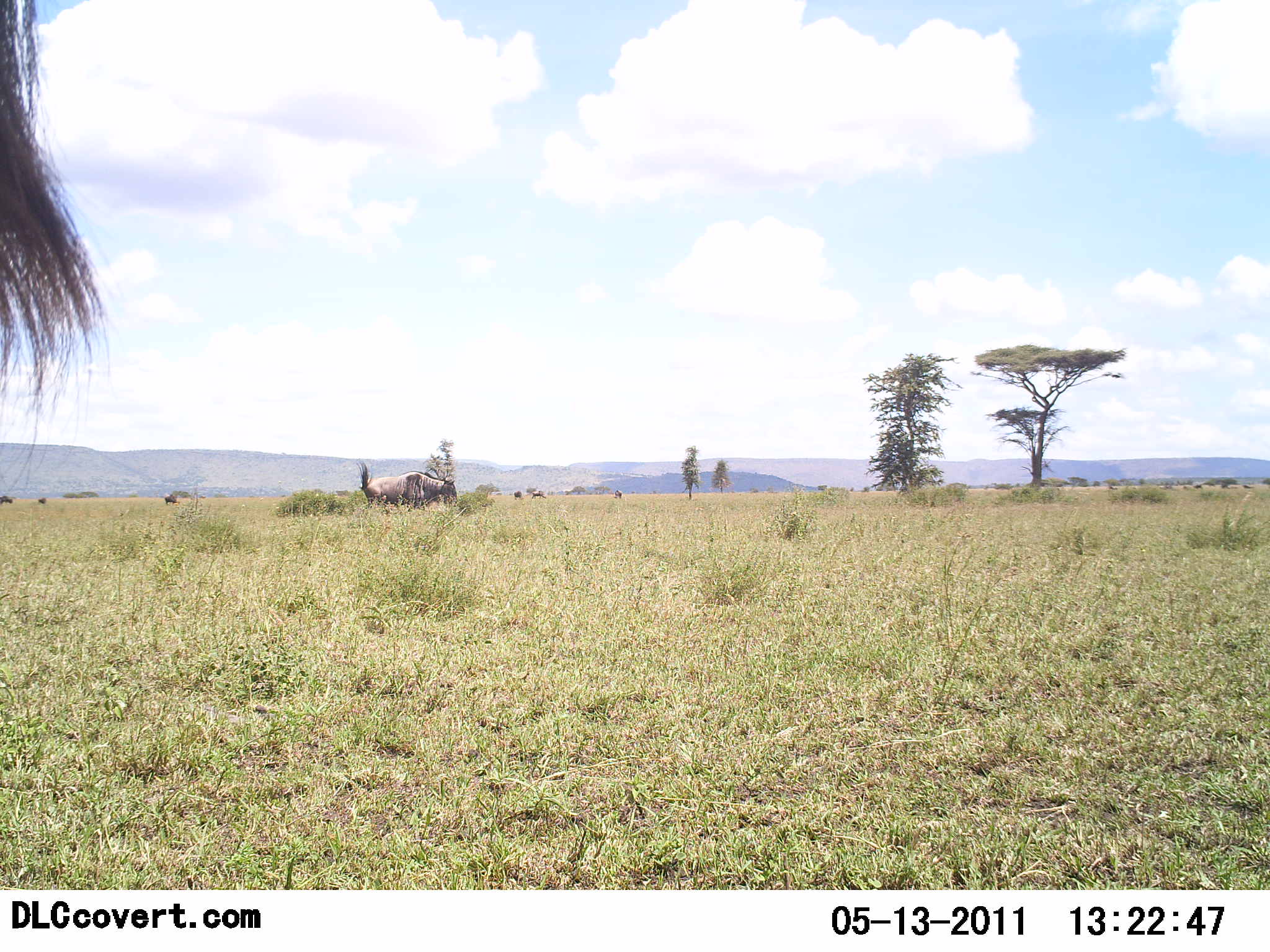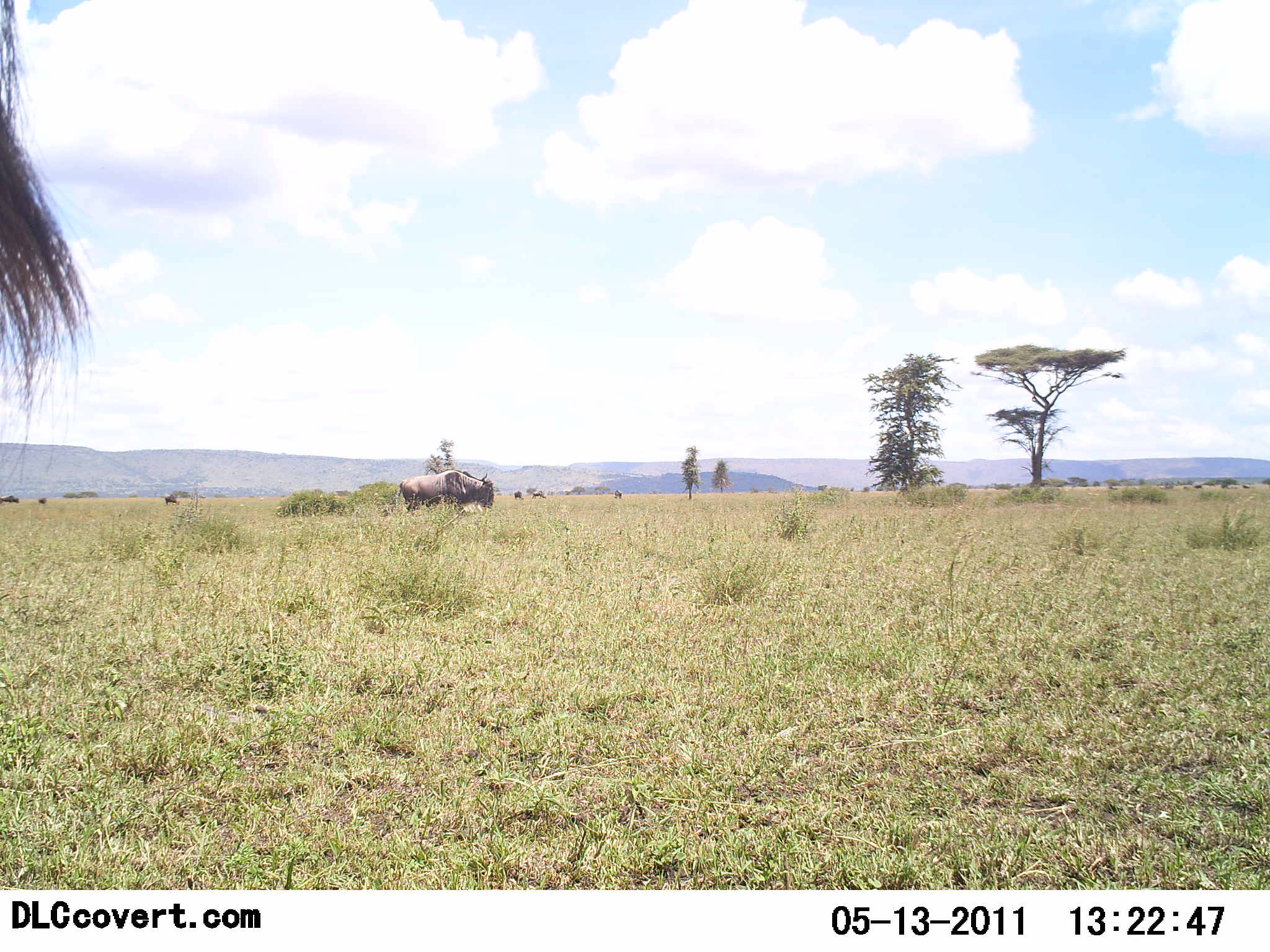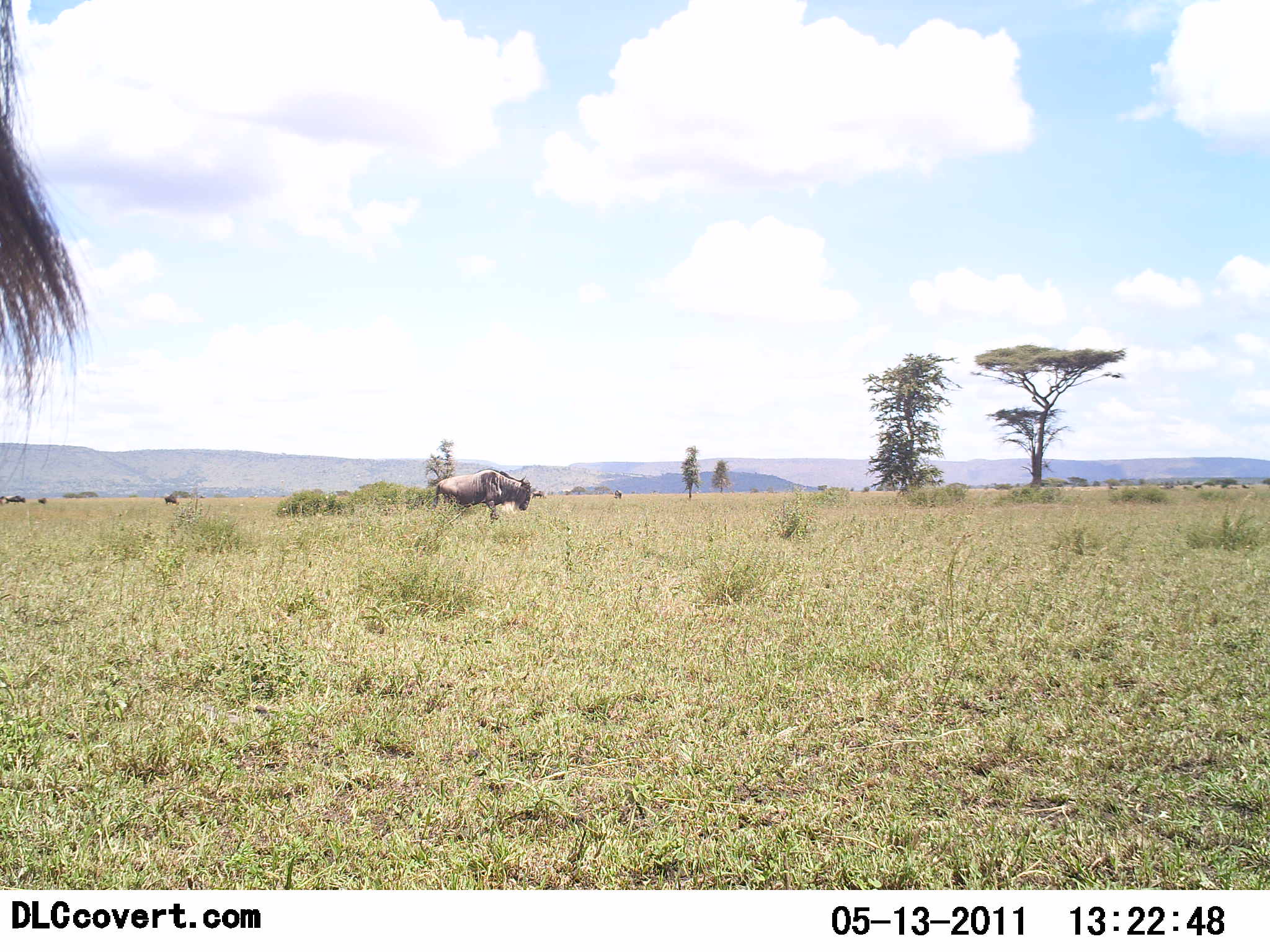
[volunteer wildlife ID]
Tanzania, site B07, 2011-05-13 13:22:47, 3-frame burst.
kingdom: Animalia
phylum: Chordata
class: Mammalia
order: Artiodactyla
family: Bovidae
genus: Connochaetes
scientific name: Connochaetes taurinus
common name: blue wildebeest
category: wildebeest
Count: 2.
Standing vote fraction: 25%.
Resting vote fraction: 0%.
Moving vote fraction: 83%.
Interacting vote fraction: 0%.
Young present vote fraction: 0%.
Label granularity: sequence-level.